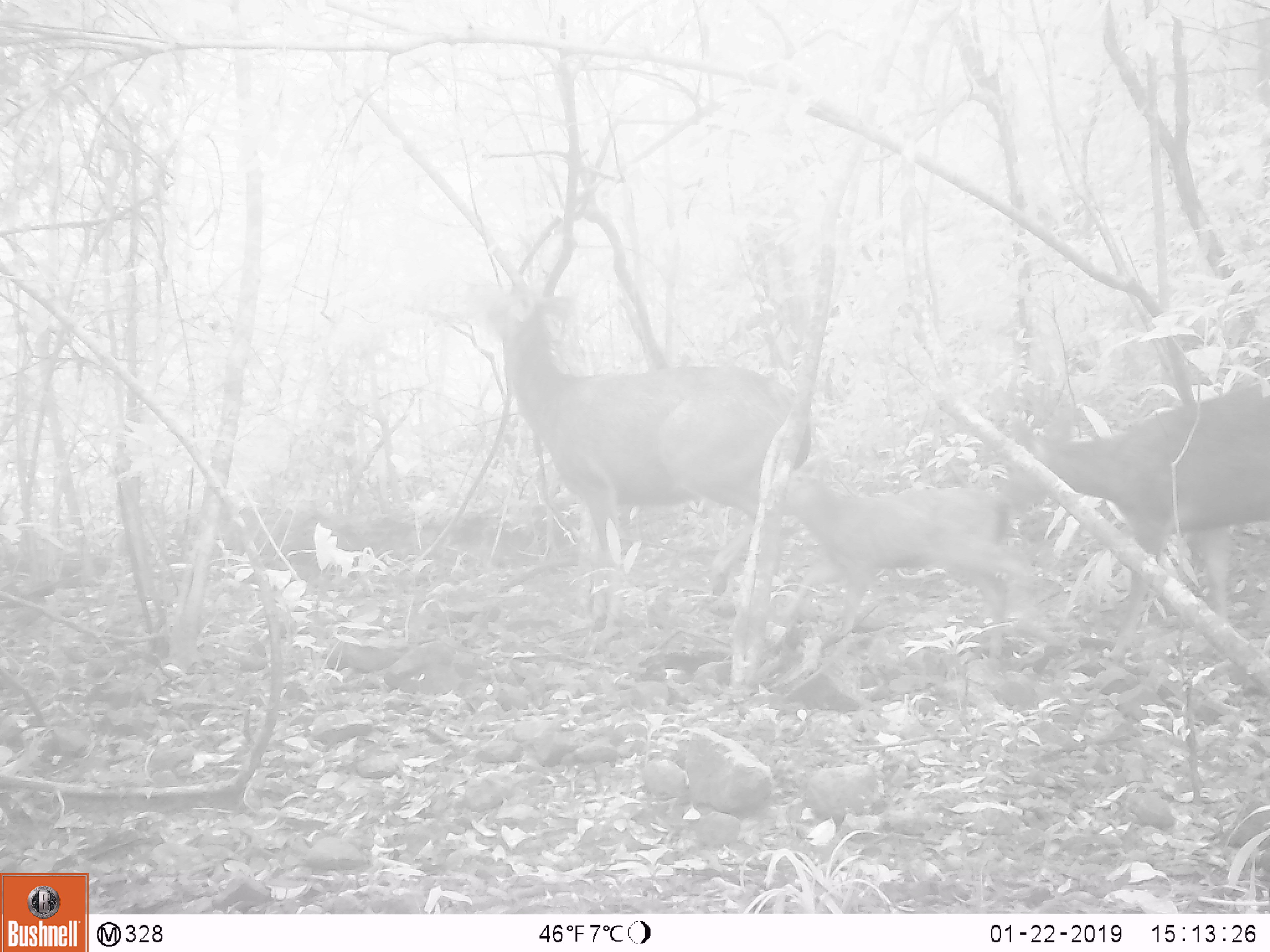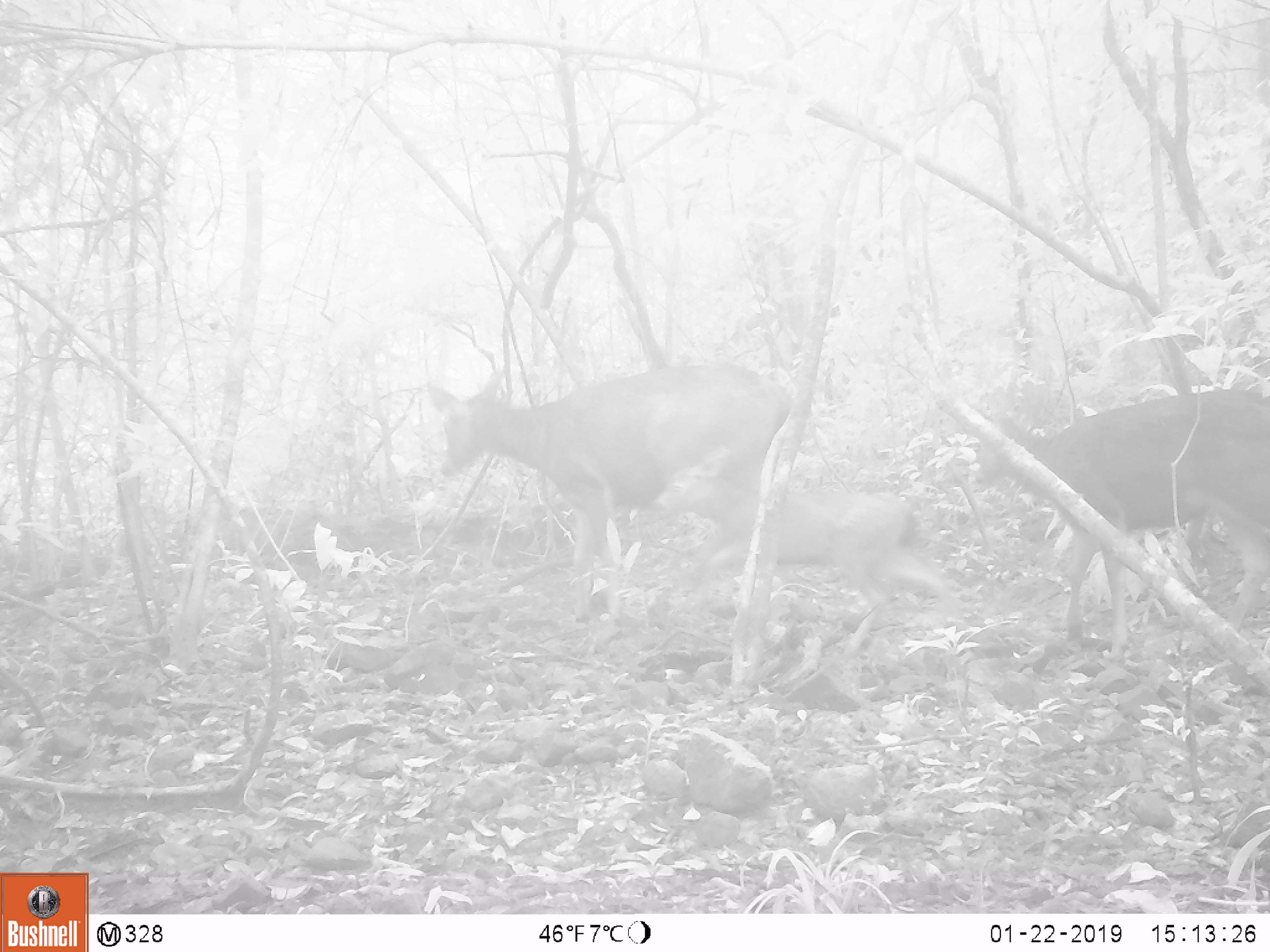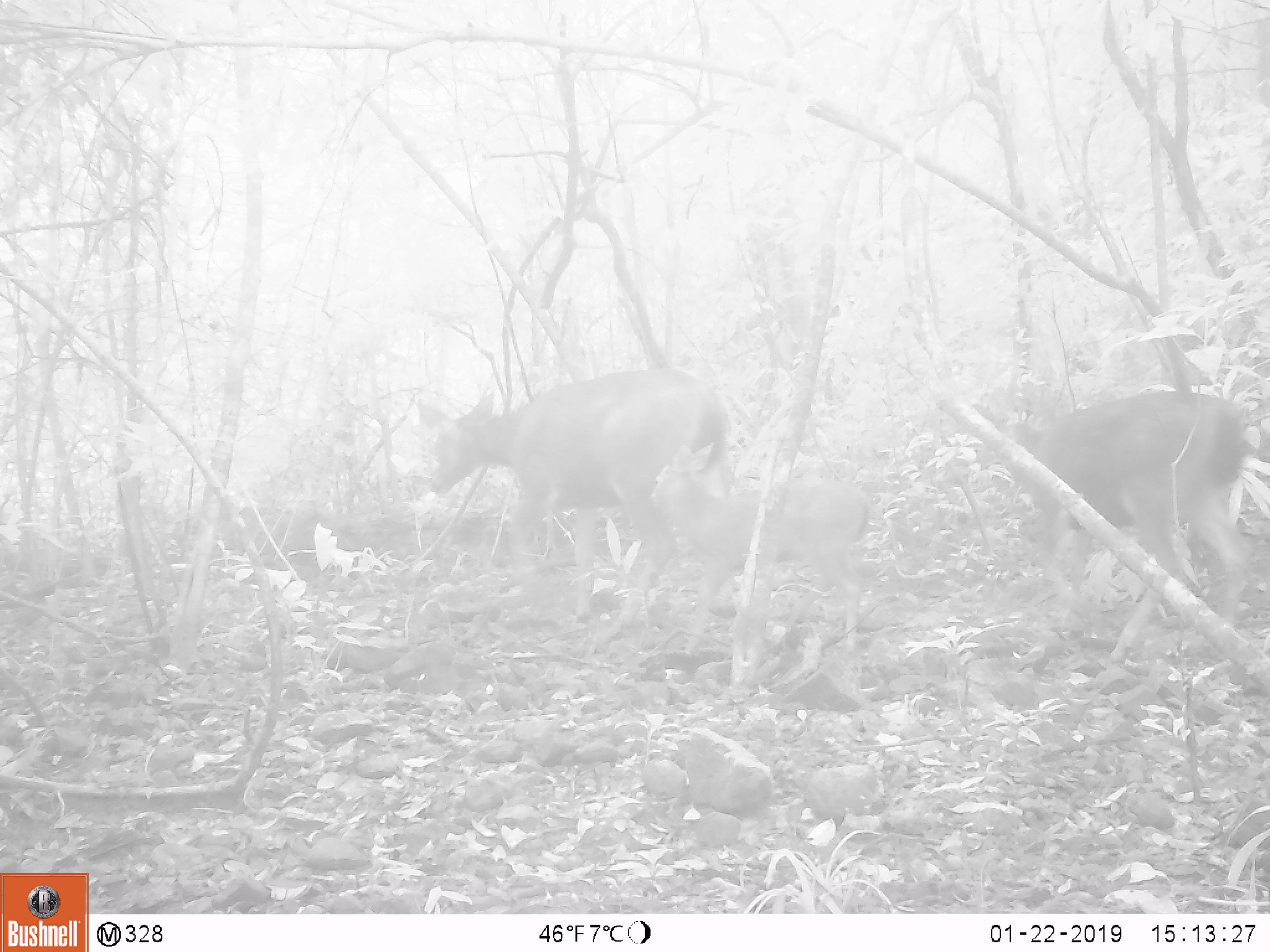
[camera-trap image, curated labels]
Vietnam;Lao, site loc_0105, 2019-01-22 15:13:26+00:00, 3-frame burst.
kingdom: Animalia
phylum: Chordata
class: Mammalia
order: Artiodactyla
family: Cervidae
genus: Rusa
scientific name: Rusa unicolor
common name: sambar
Sambar (Rusa unicolor). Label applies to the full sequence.